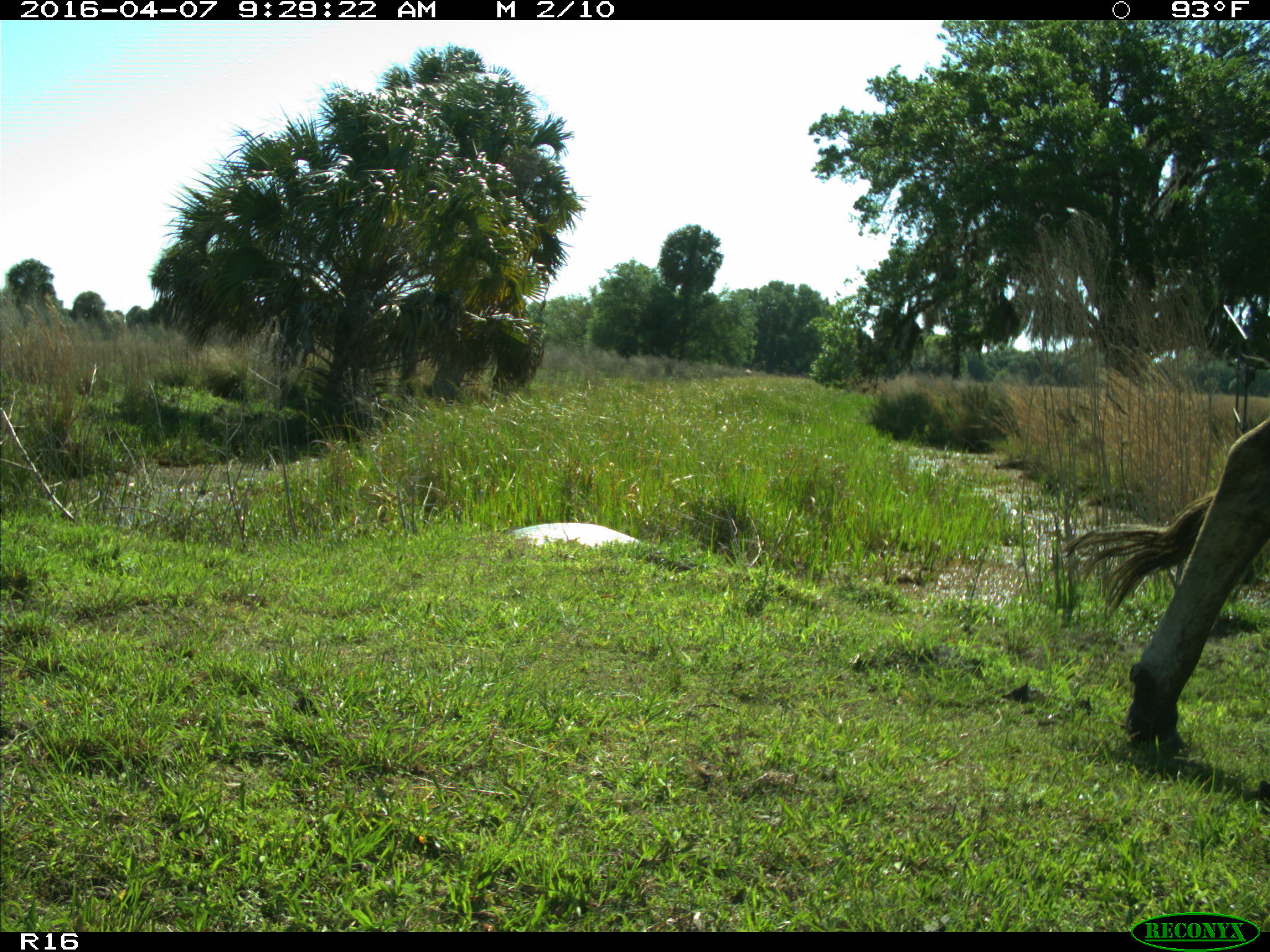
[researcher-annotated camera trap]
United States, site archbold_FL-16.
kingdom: Animalia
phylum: Chordata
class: Mammalia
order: Artiodactyla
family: Bovidae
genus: Bos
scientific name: Bos taurus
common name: domestic cow